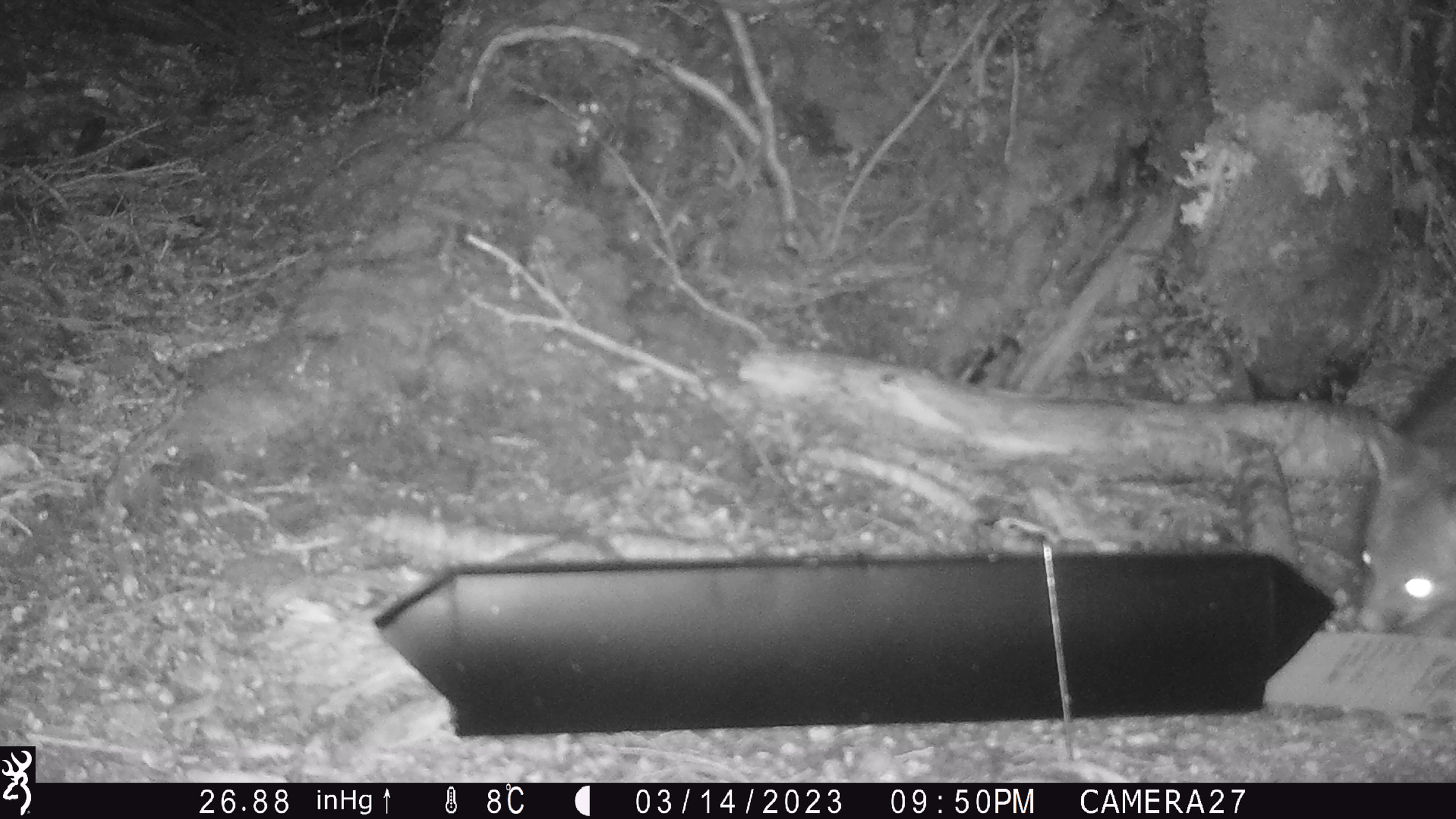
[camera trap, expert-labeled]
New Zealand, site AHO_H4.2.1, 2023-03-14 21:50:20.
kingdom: Animalia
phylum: Chordata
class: Mammalia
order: Carnivora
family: Mustelidae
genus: Mustela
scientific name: Mustela erminea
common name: stoat